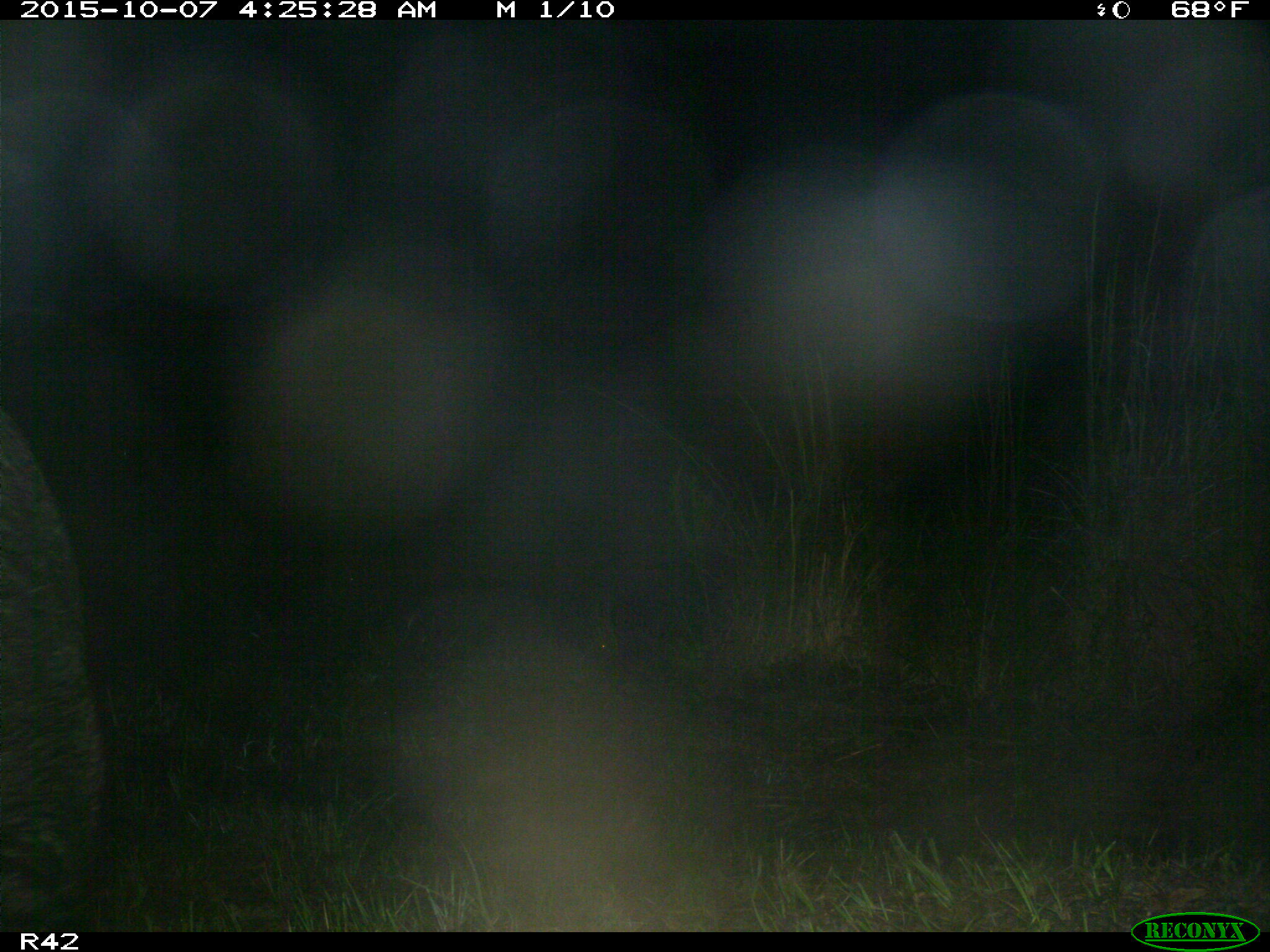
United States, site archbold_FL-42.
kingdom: Animalia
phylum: Chordata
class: Mammalia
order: Artiodactyla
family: Suidae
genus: Sus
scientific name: Sus scrofa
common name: wild boar